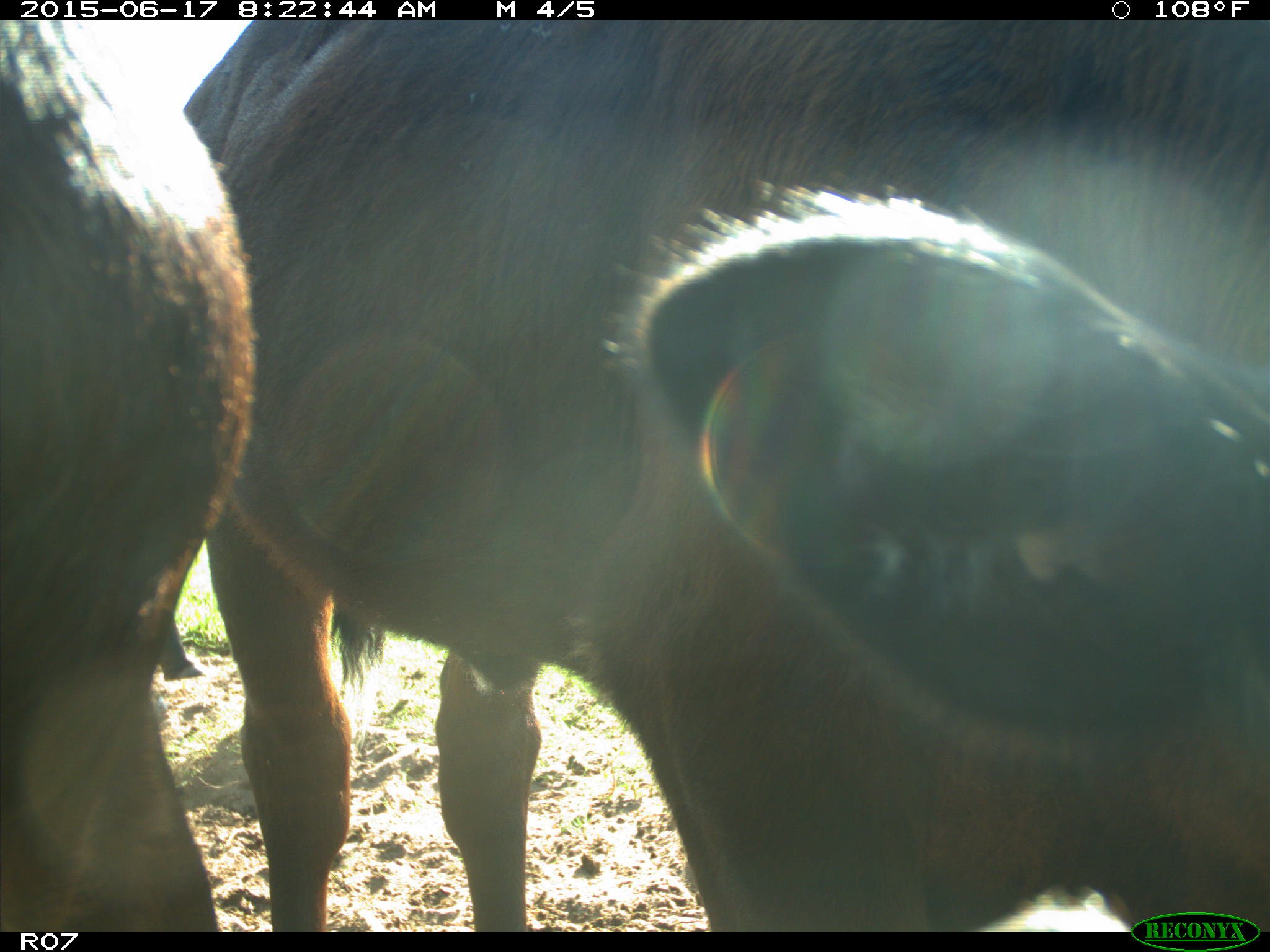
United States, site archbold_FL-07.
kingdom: Animalia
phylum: Chordata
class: Mammalia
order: Artiodactyla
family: Bovidae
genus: Bos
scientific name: Bos taurus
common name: domestic cow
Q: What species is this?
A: Bos taurus (domestic cow).